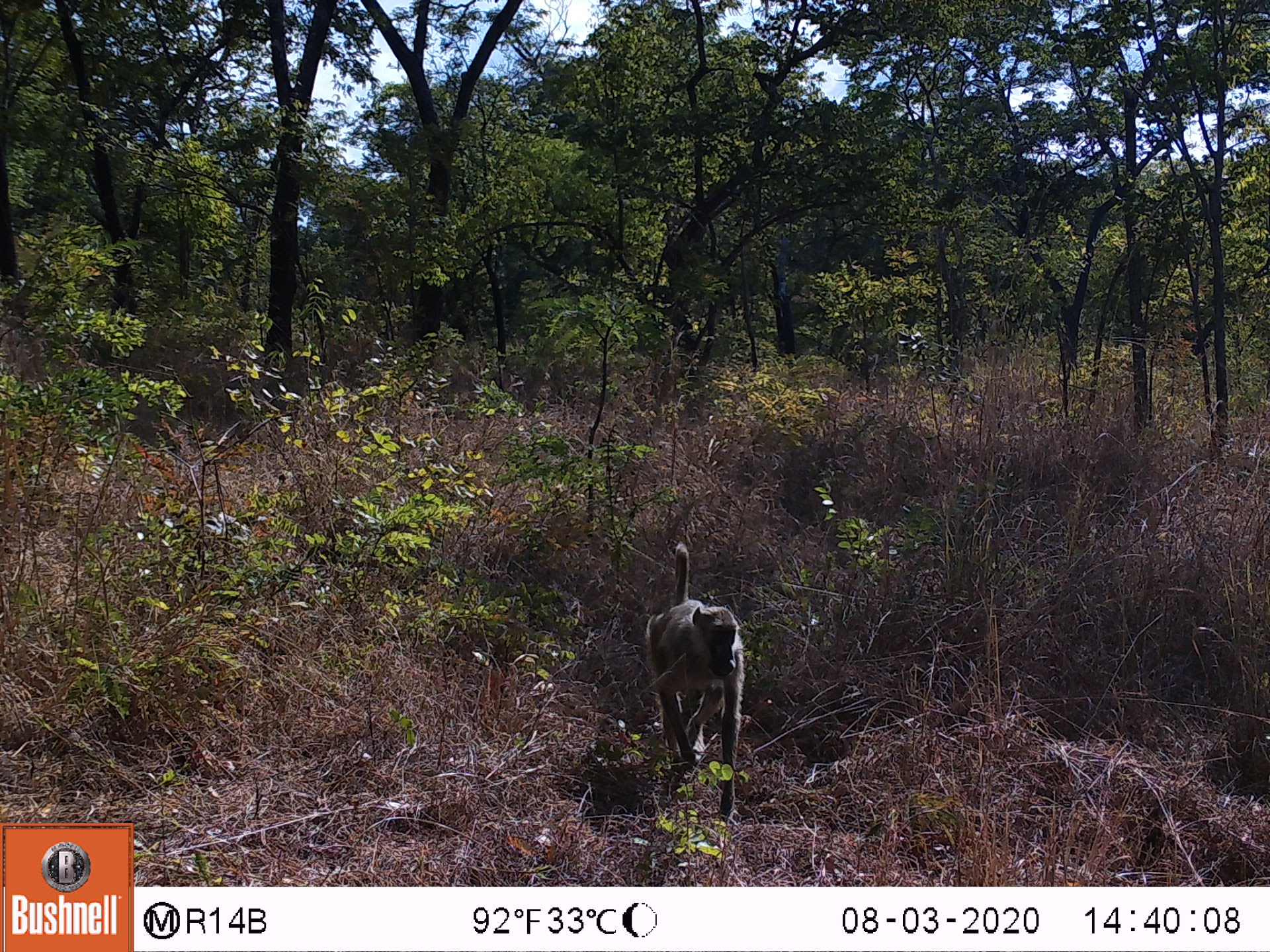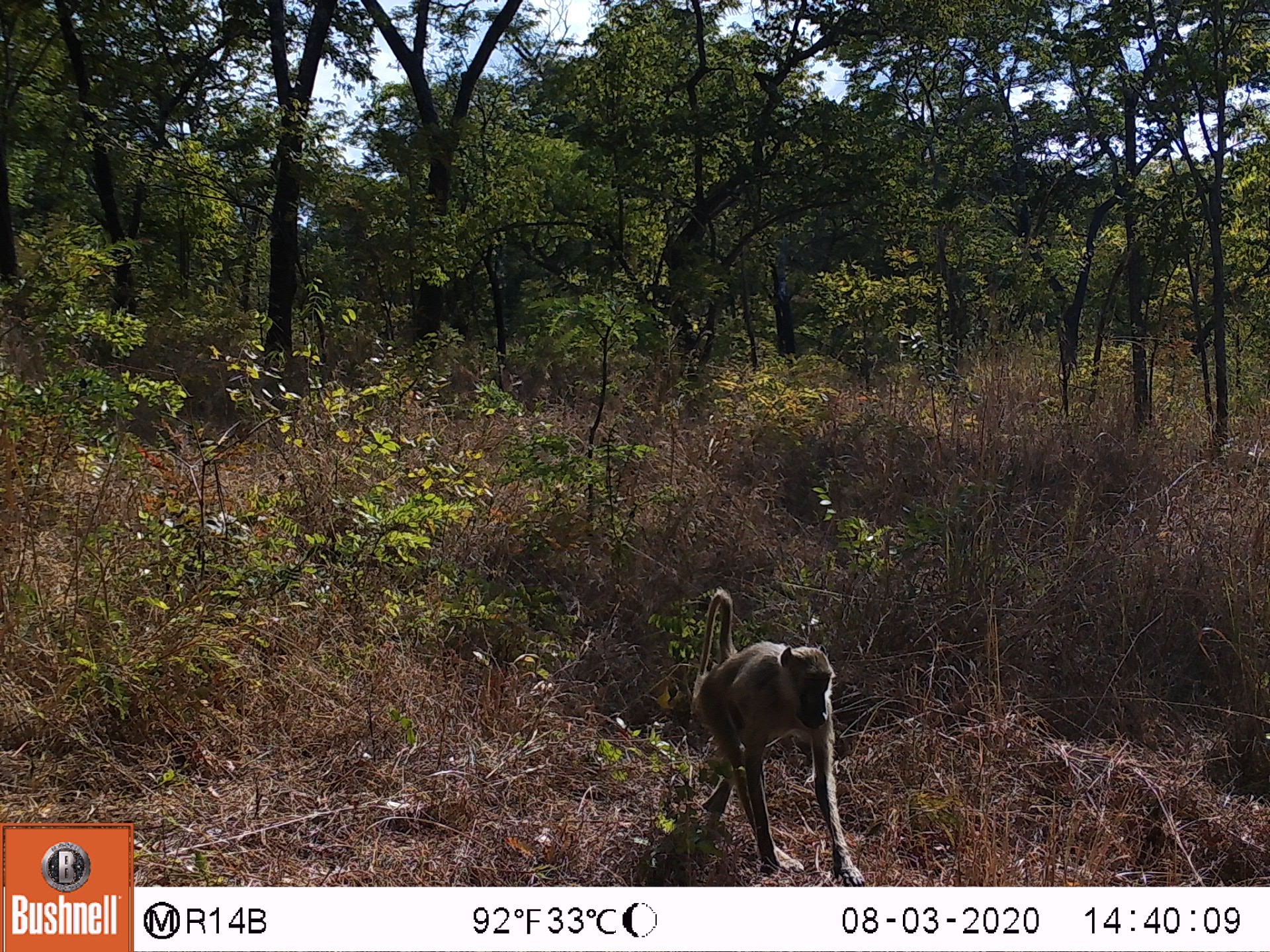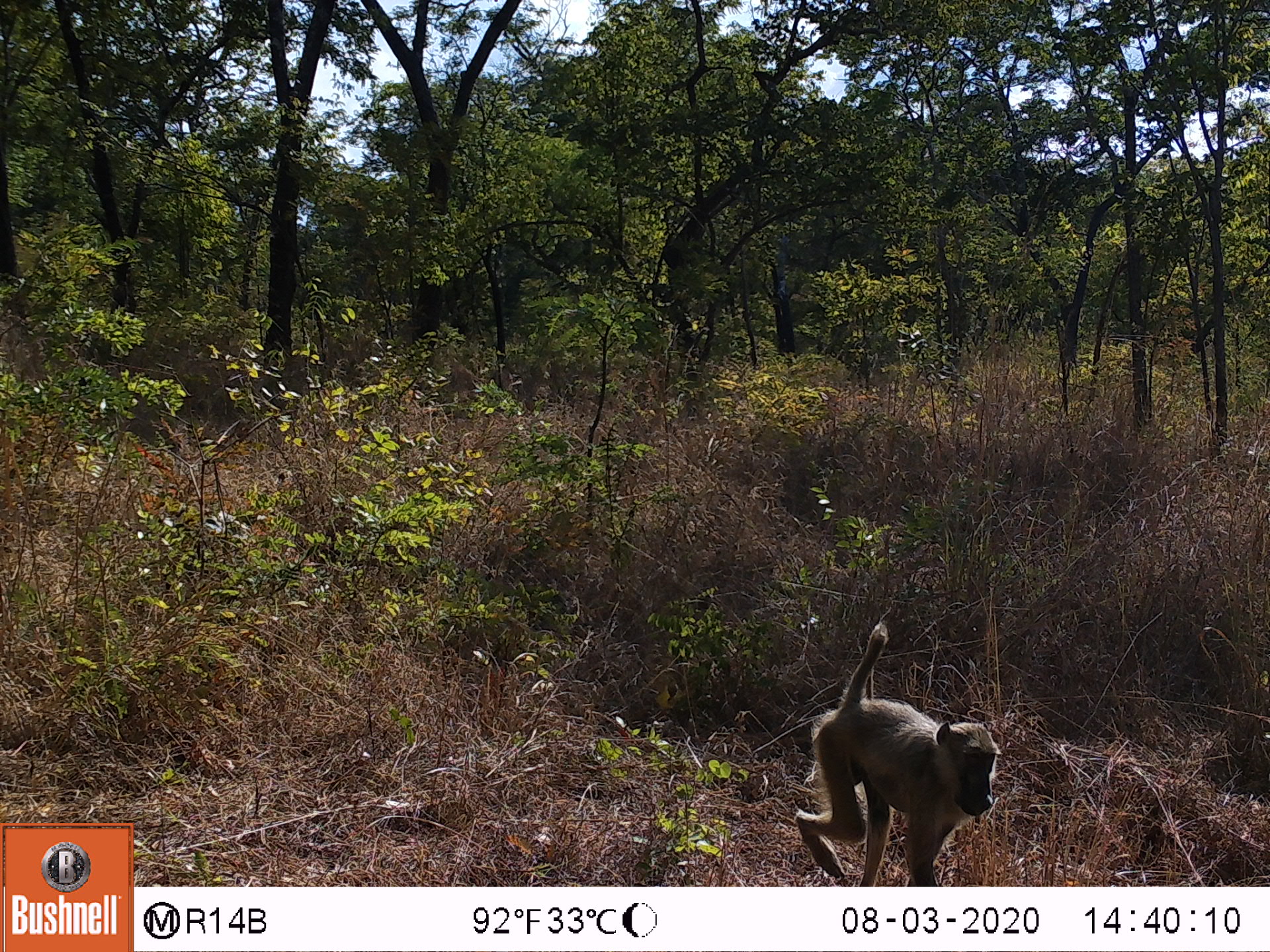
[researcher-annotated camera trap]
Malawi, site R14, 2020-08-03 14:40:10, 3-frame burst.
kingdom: Animalia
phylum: Chordata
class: Mammalia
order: Primates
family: Cercopithecidae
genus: Papio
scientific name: Papio cynocephalus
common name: yellow baboon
Yellow baboon (Papio cynocephalus), count 1.